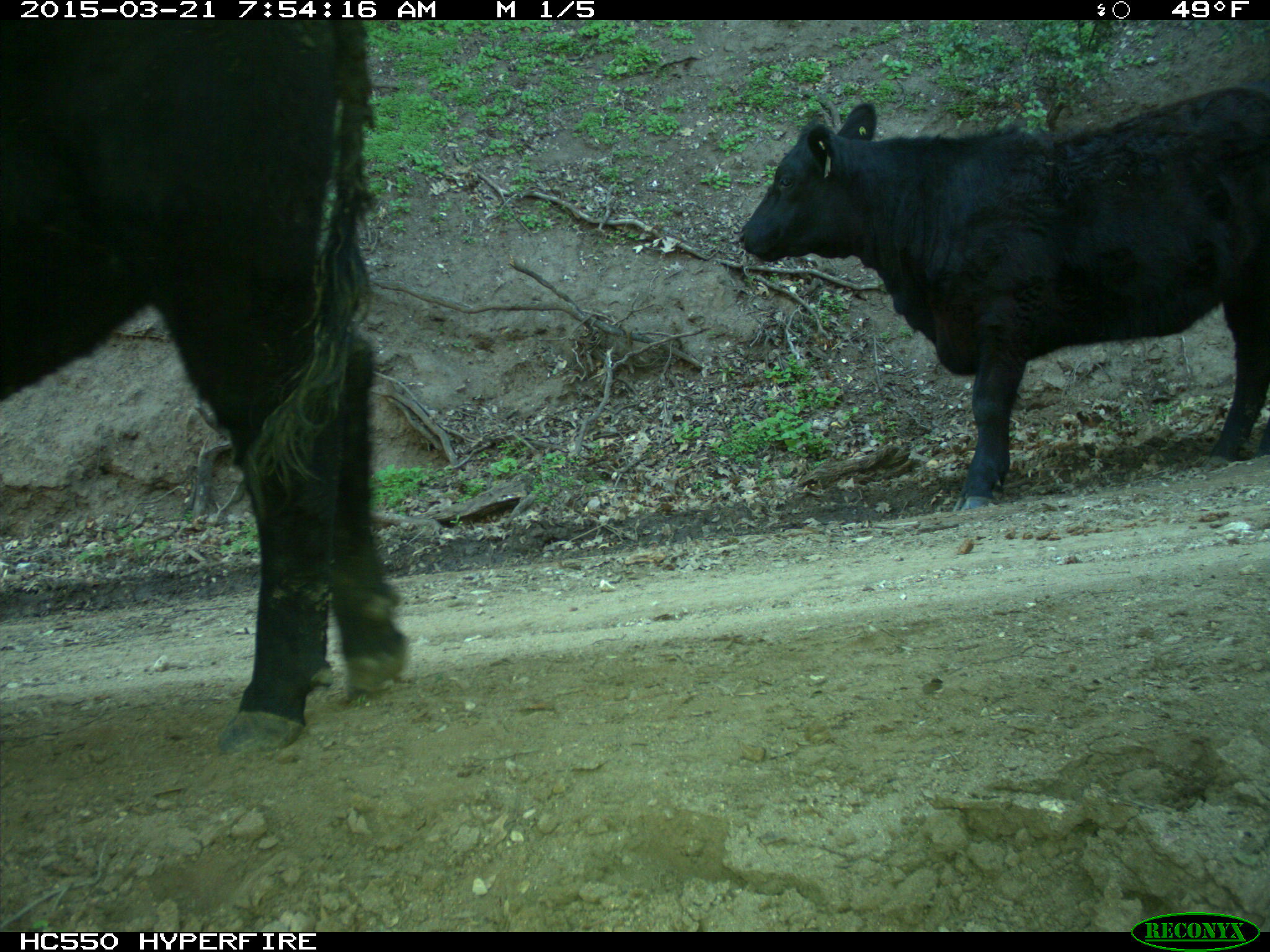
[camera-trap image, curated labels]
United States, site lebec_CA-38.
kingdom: Animalia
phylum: Chordata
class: Mammalia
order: Artiodactyla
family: Bovidae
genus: Bos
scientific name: Bos taurus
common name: domestic cow